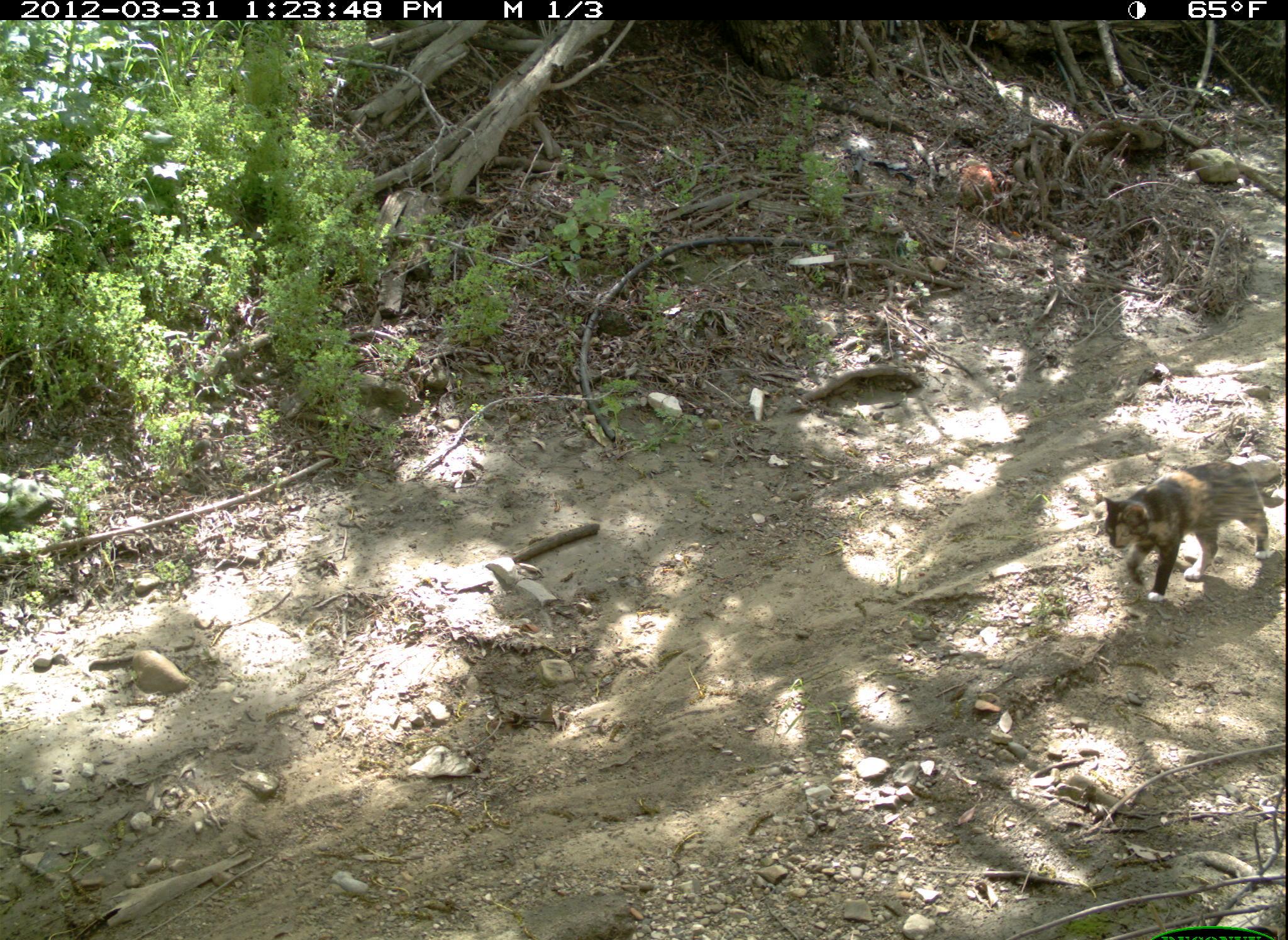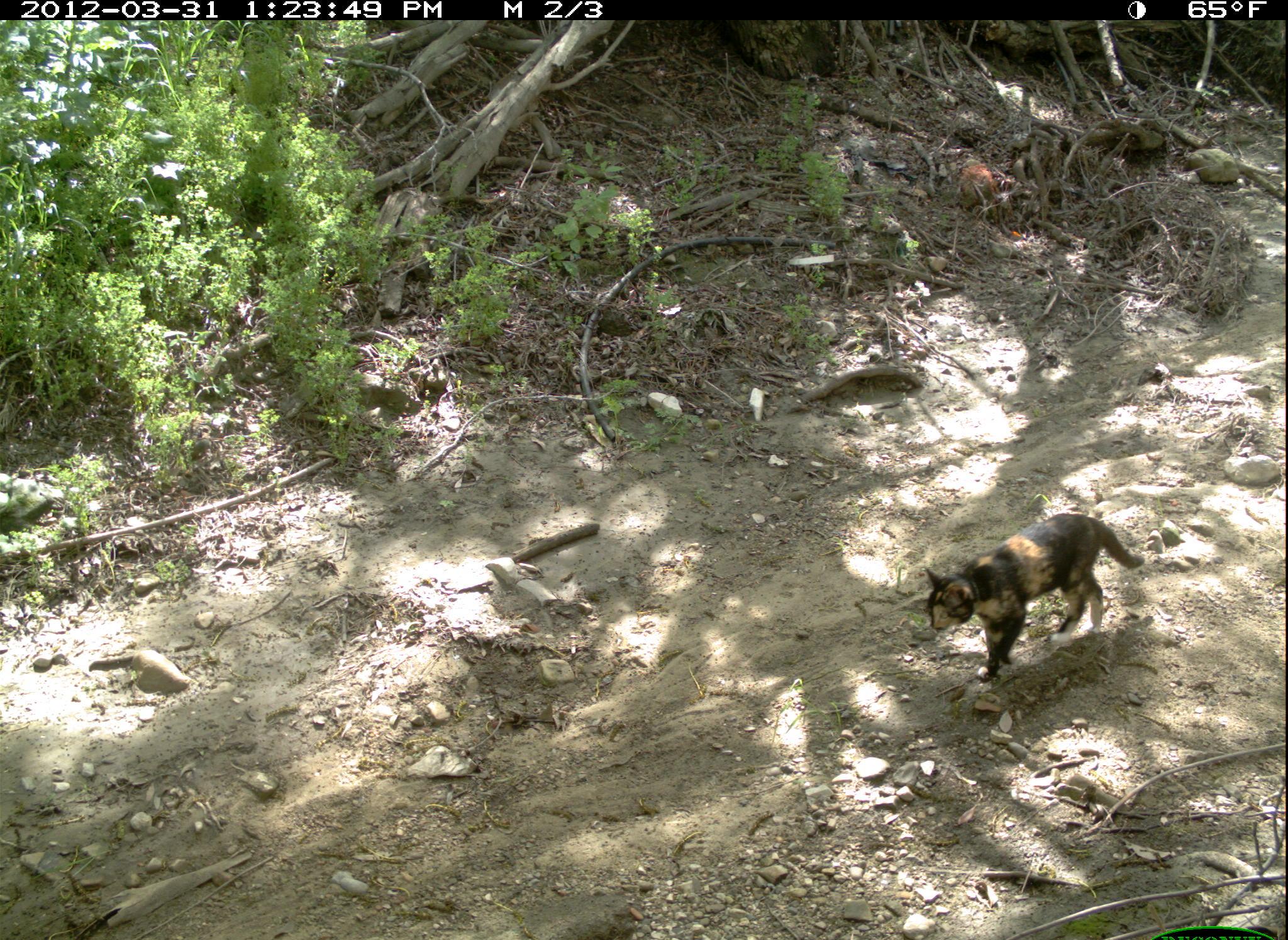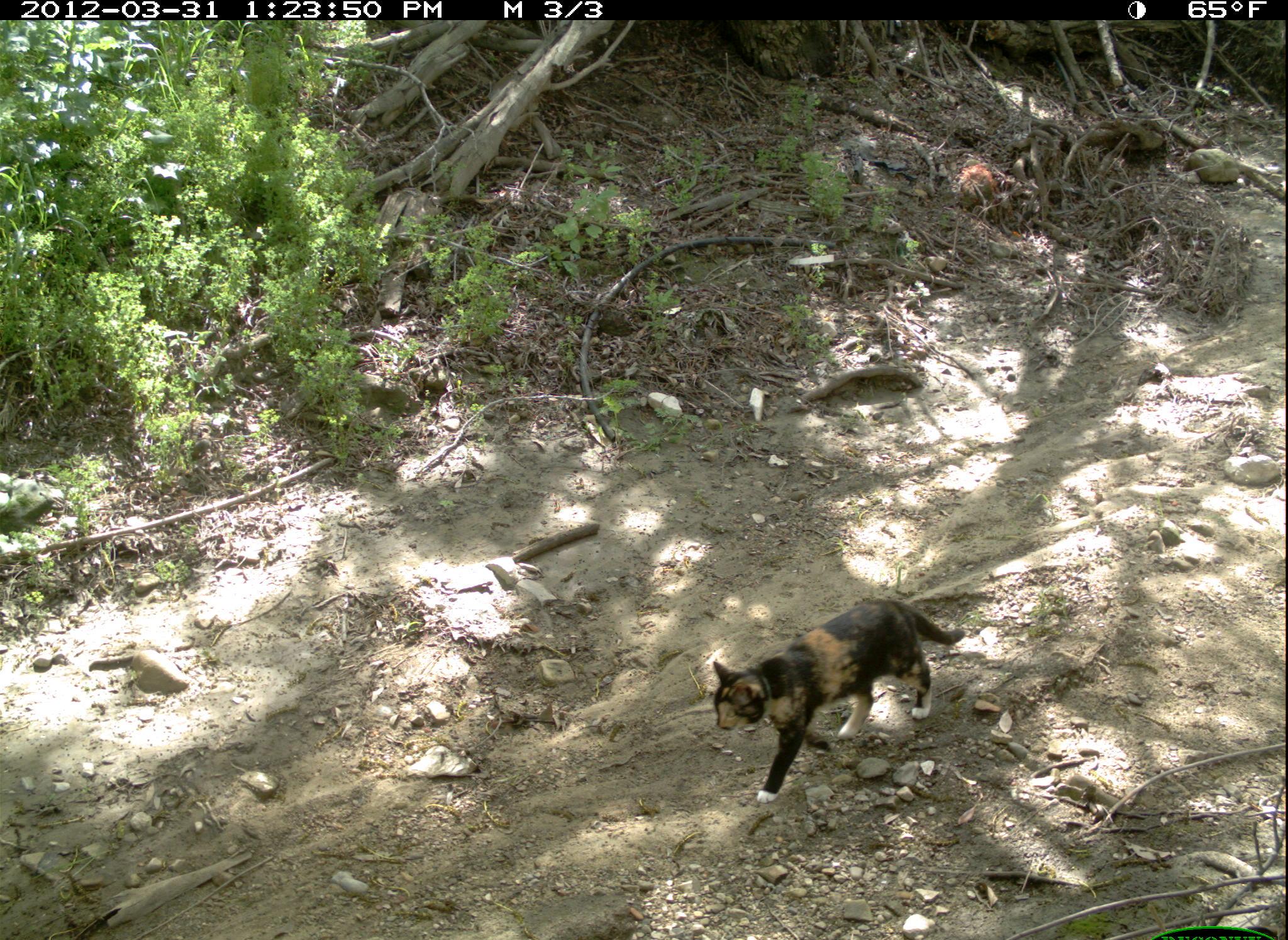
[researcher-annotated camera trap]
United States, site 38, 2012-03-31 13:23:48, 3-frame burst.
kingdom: Animalia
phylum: Chordata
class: Mammalia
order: Carnivora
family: Felidae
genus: Felis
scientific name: Felis catus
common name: cat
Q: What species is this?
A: Cat (Felis catus).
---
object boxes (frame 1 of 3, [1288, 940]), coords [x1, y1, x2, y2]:
cat: [1080, 433, 1283, 623]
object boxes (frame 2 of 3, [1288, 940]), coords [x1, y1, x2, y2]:
cat: [916, 507, 1151, 689]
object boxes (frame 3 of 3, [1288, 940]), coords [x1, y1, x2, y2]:
cat: [684, 588, 966, 815]